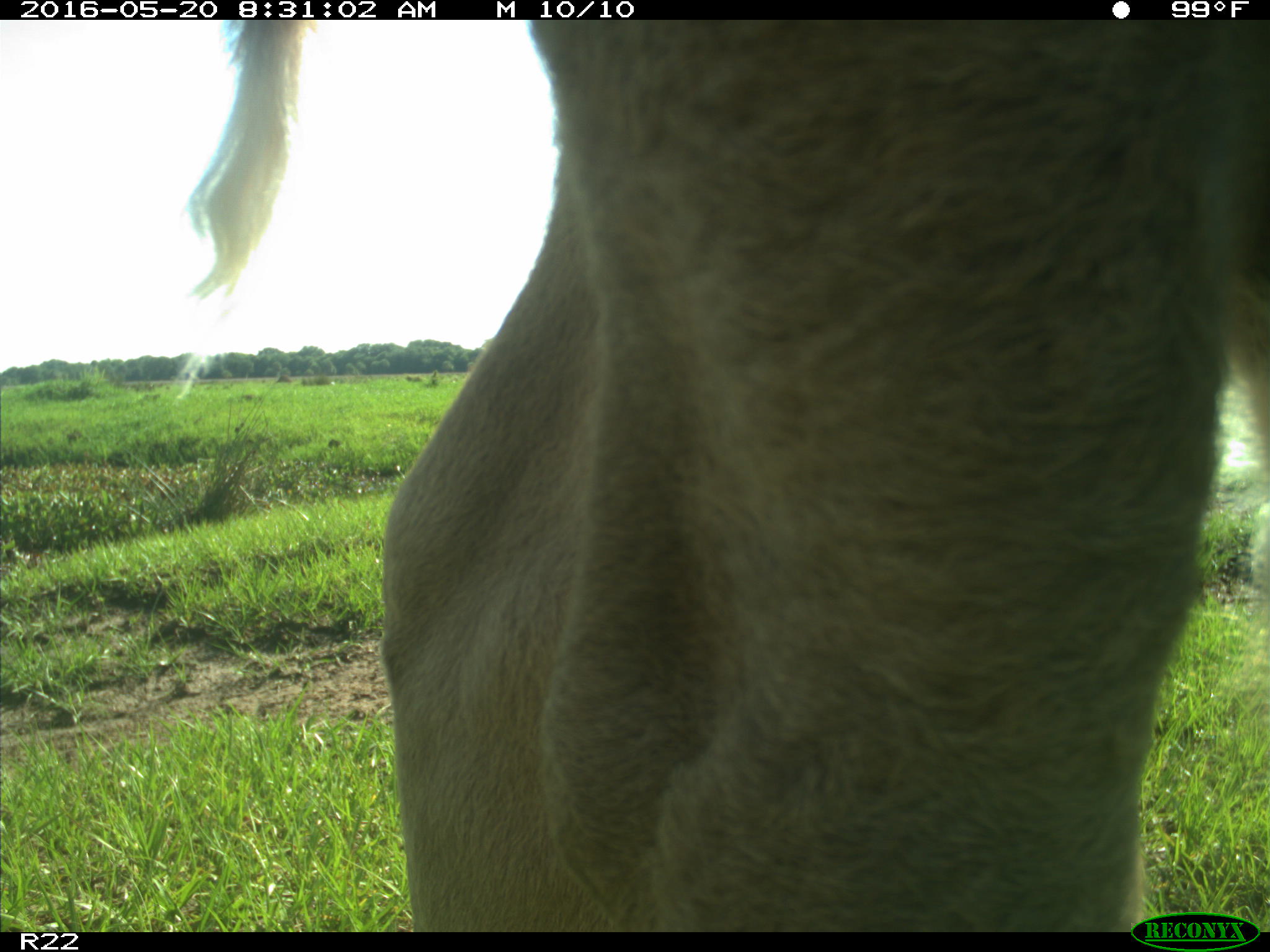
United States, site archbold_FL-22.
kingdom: Animalia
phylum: Chordata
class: Mammalia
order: Artiodactyla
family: Bovidae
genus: Bos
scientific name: Bos taurus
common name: domestic cow